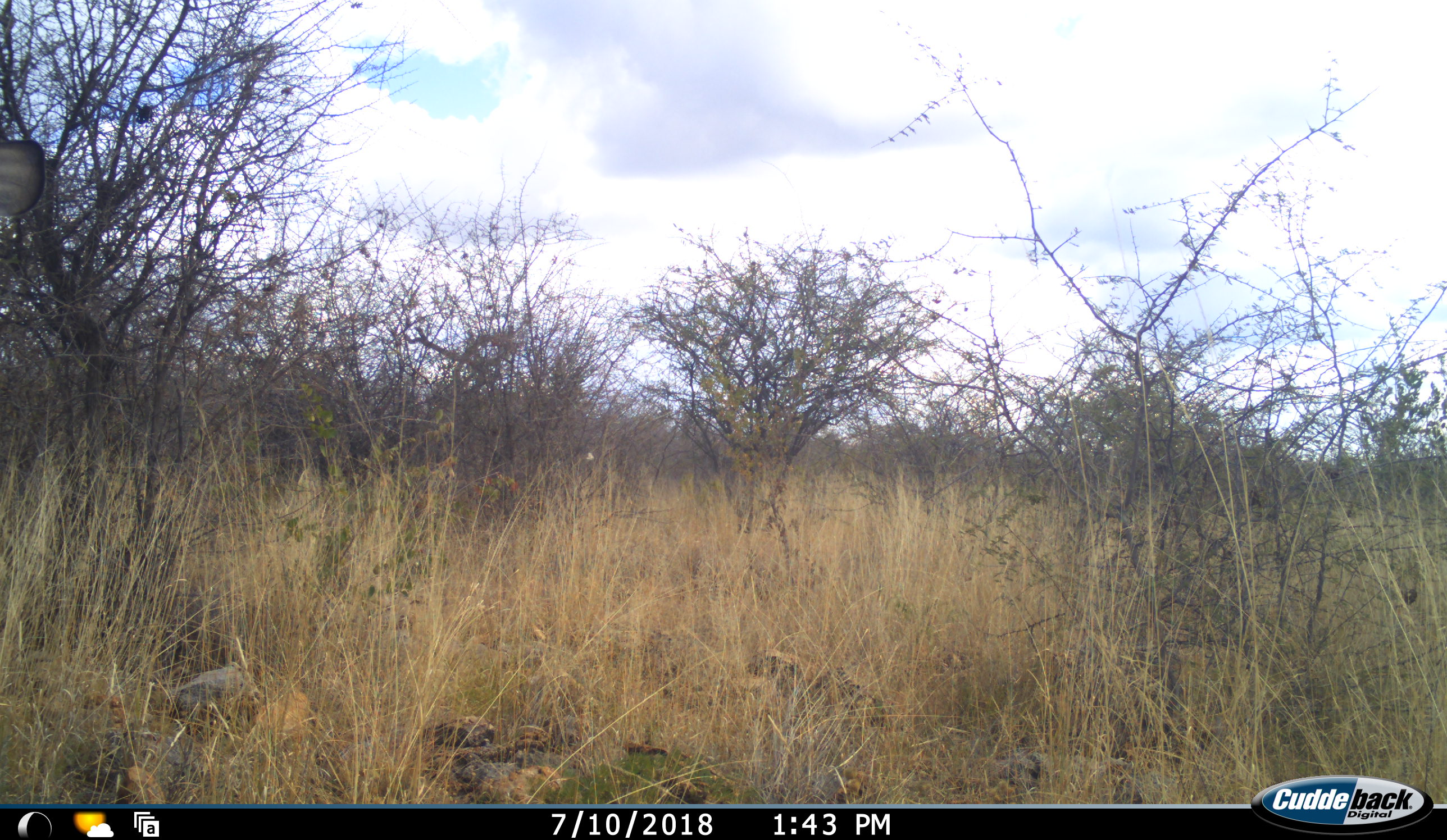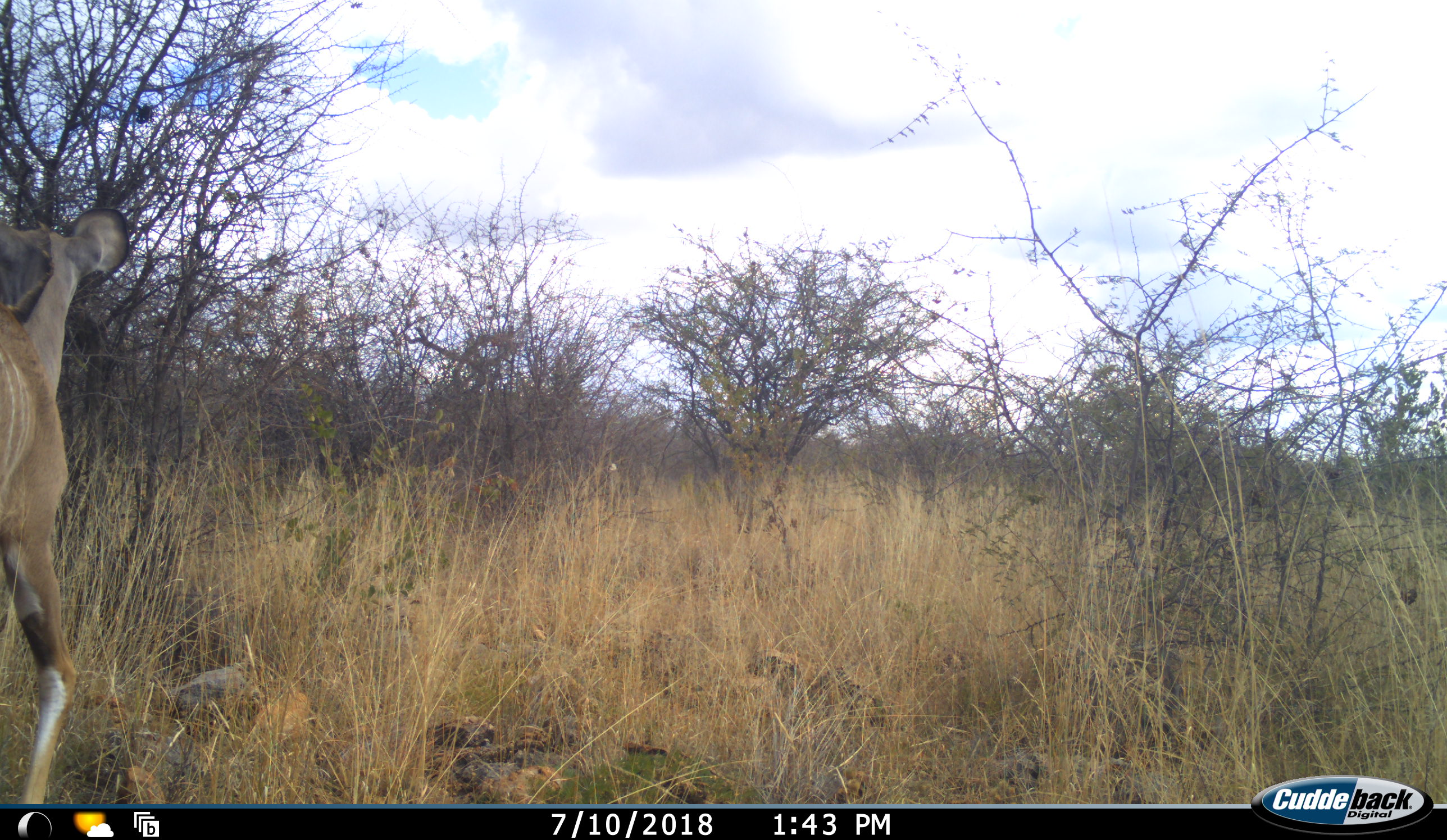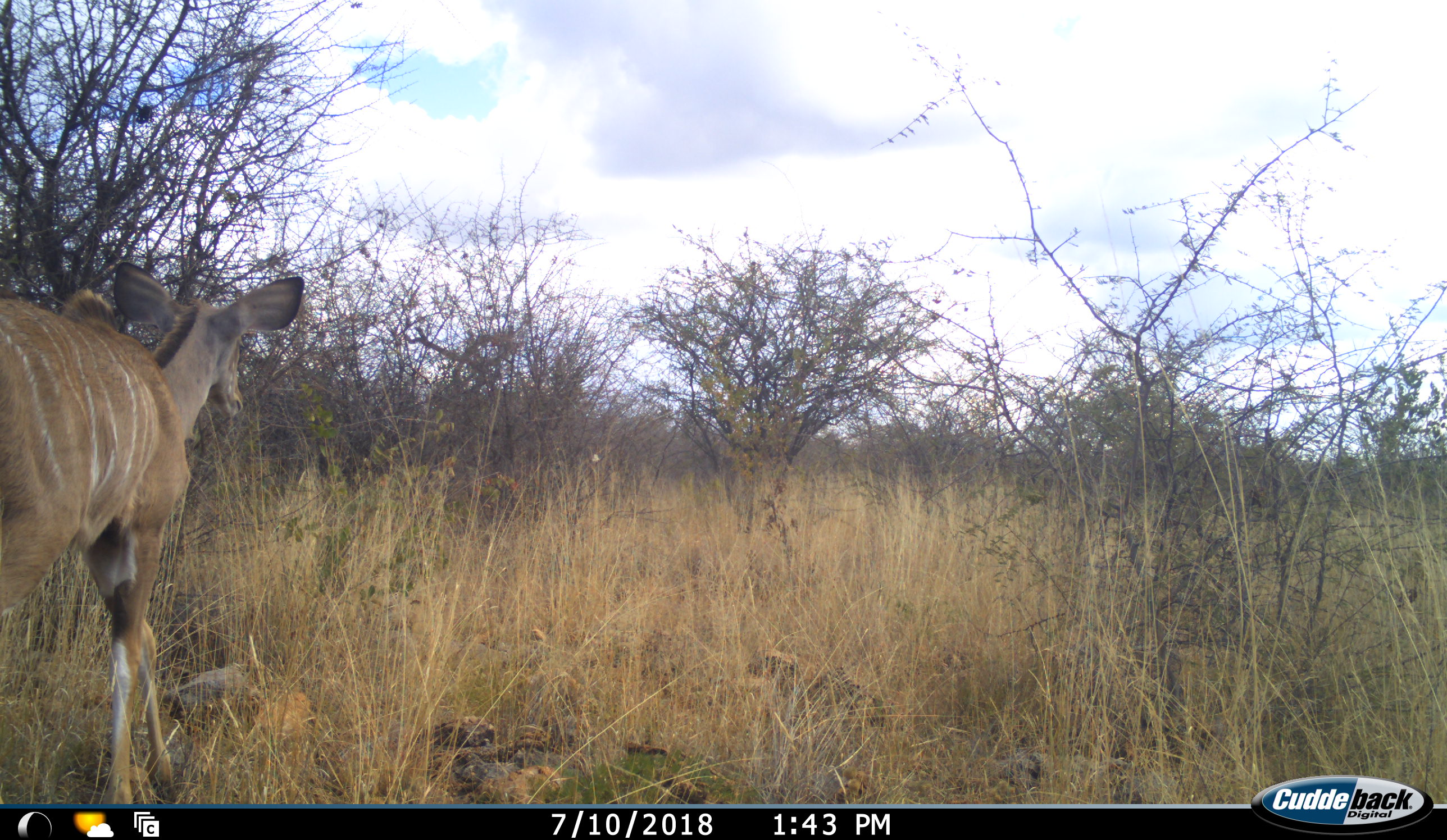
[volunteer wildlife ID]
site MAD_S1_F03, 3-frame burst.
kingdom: Animalia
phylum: Chordata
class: Mammalia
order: Artiodactyla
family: Bovidae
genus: Tragelaphus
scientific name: Tragelaphus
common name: kudu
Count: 1.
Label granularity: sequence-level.